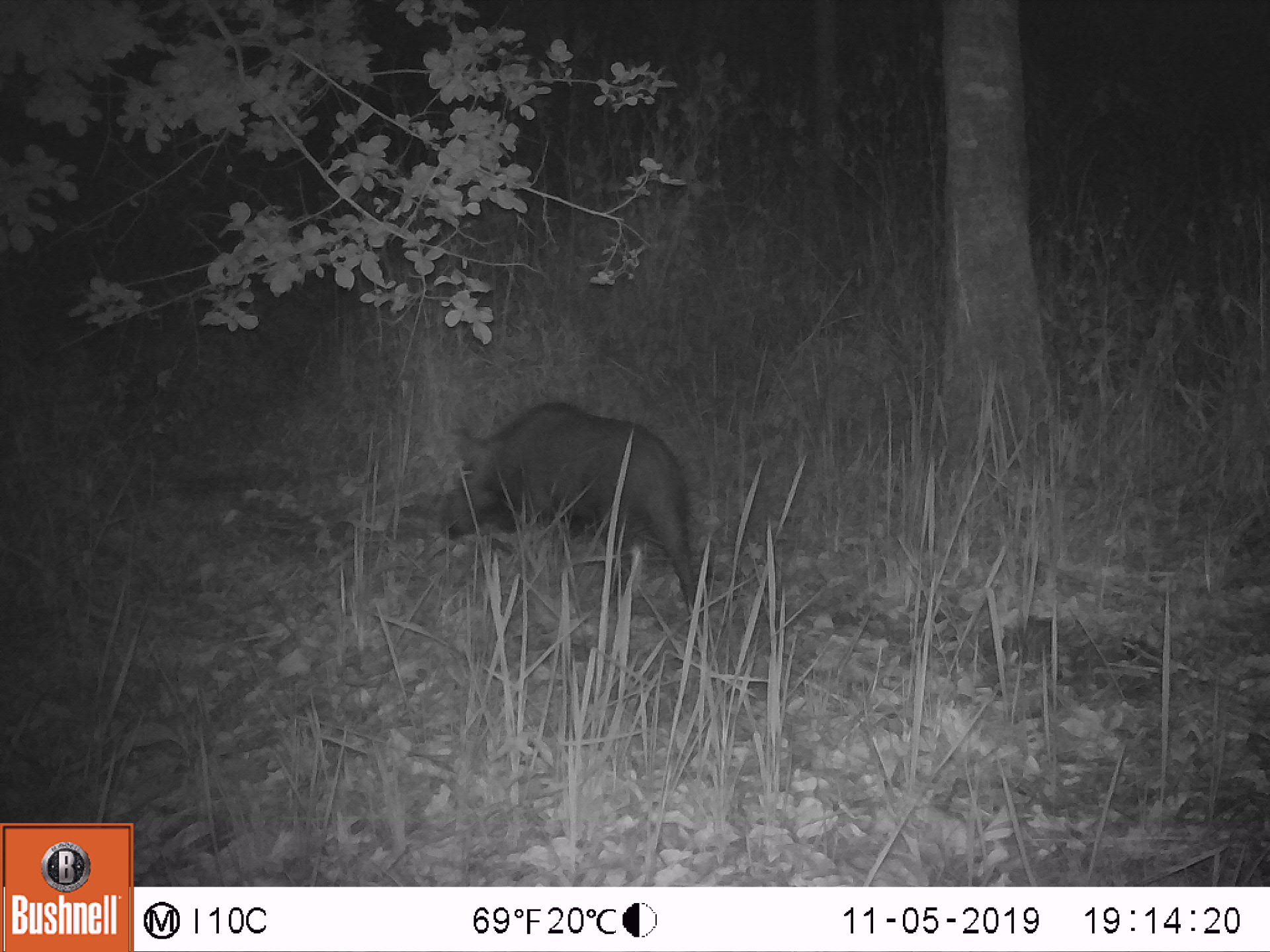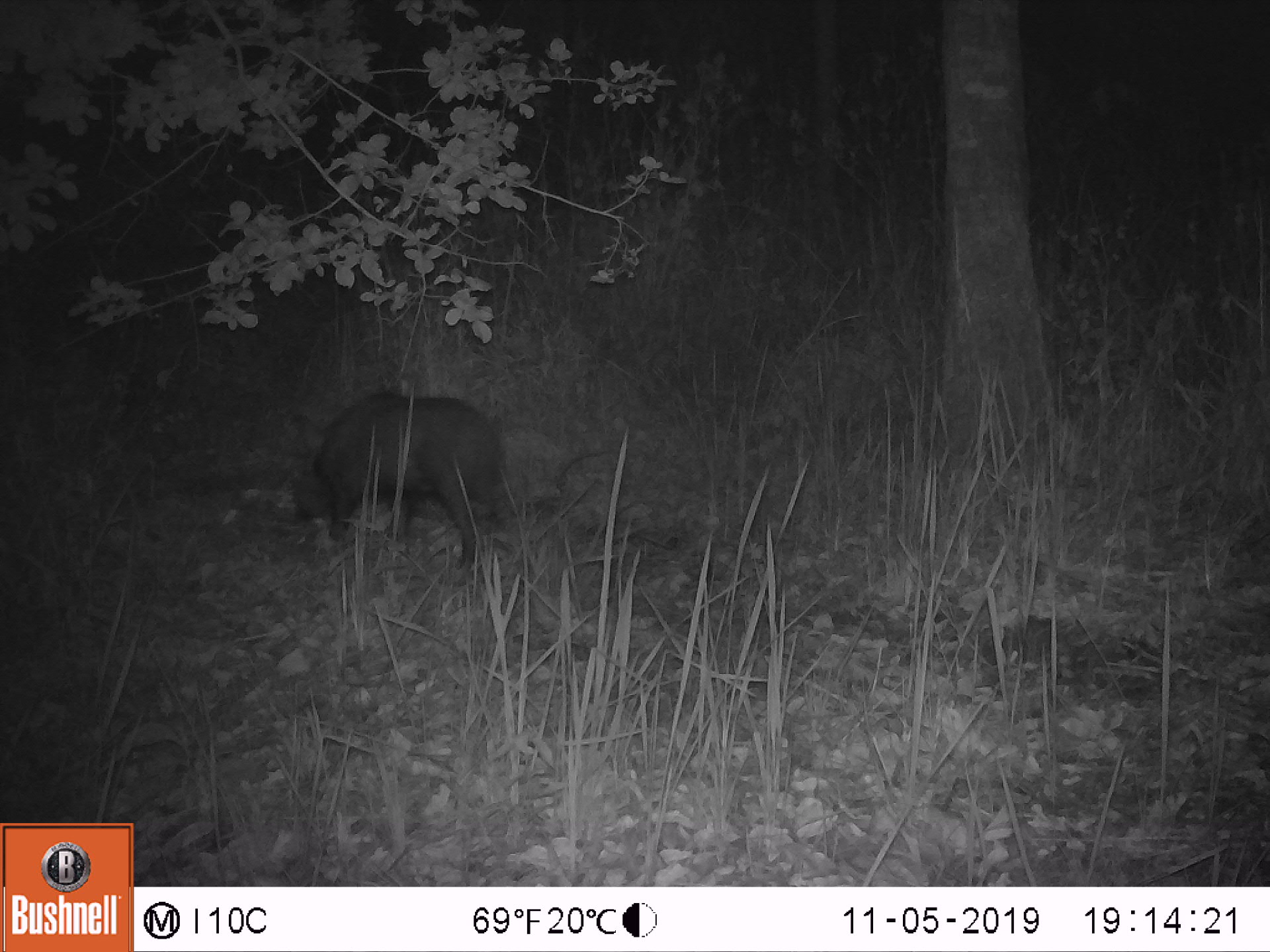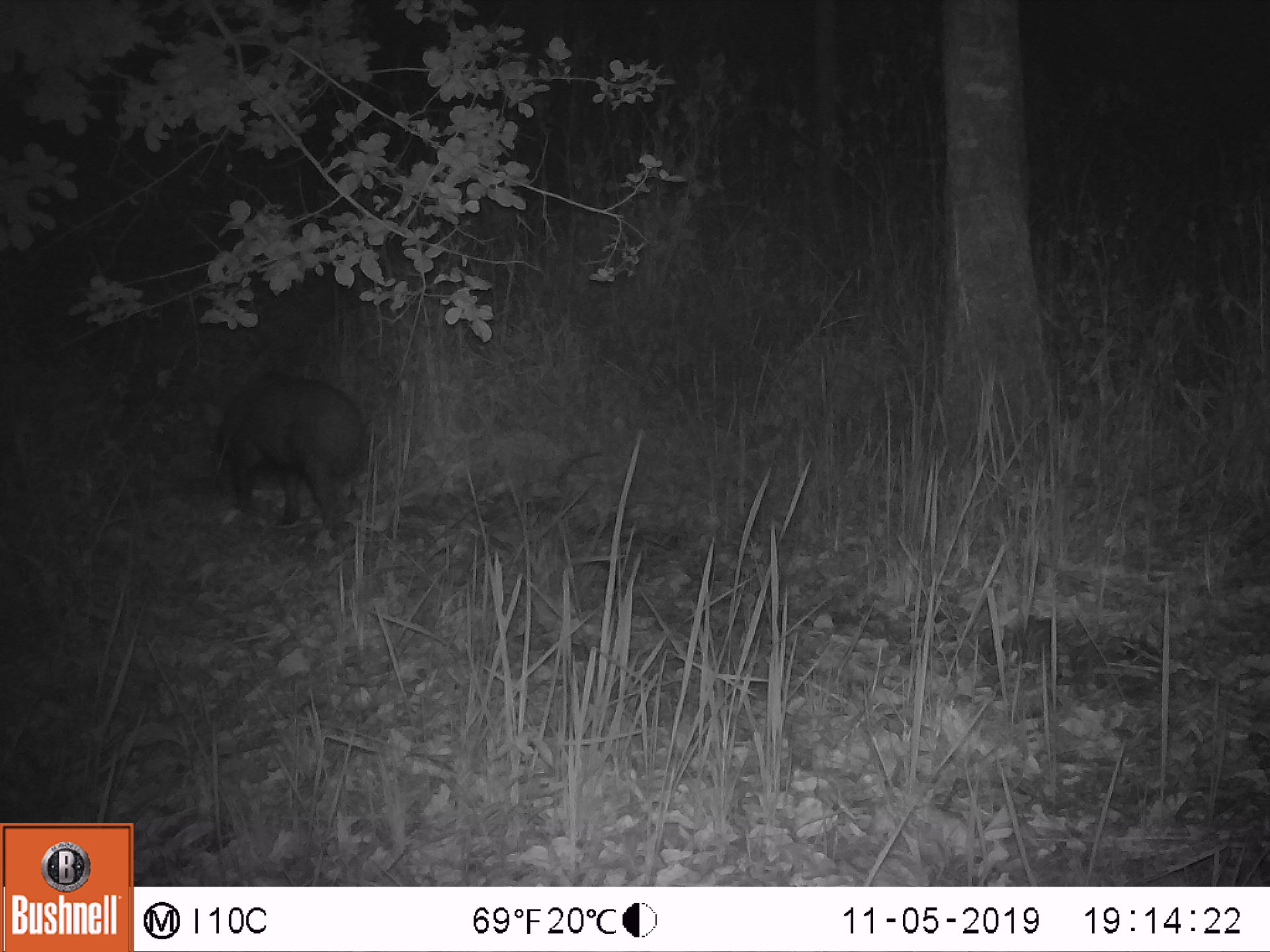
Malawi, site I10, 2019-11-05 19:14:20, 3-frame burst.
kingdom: Animalia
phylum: Chordata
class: Mammalia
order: Artiodactyla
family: Suidae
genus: Potamochoerus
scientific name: Potamochoerus larvatus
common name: bushpig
Bushpig (Potamochoerus larvatus), count 1.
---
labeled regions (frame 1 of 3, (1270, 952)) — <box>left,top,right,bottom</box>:
bushpig: <box>421,396,708,636</box>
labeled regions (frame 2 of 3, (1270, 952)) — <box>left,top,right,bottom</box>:
bushpig: <box>283,387,506,569</box>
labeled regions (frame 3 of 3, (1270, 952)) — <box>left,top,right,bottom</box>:
bushpig: <box>204,358,372,547</box>